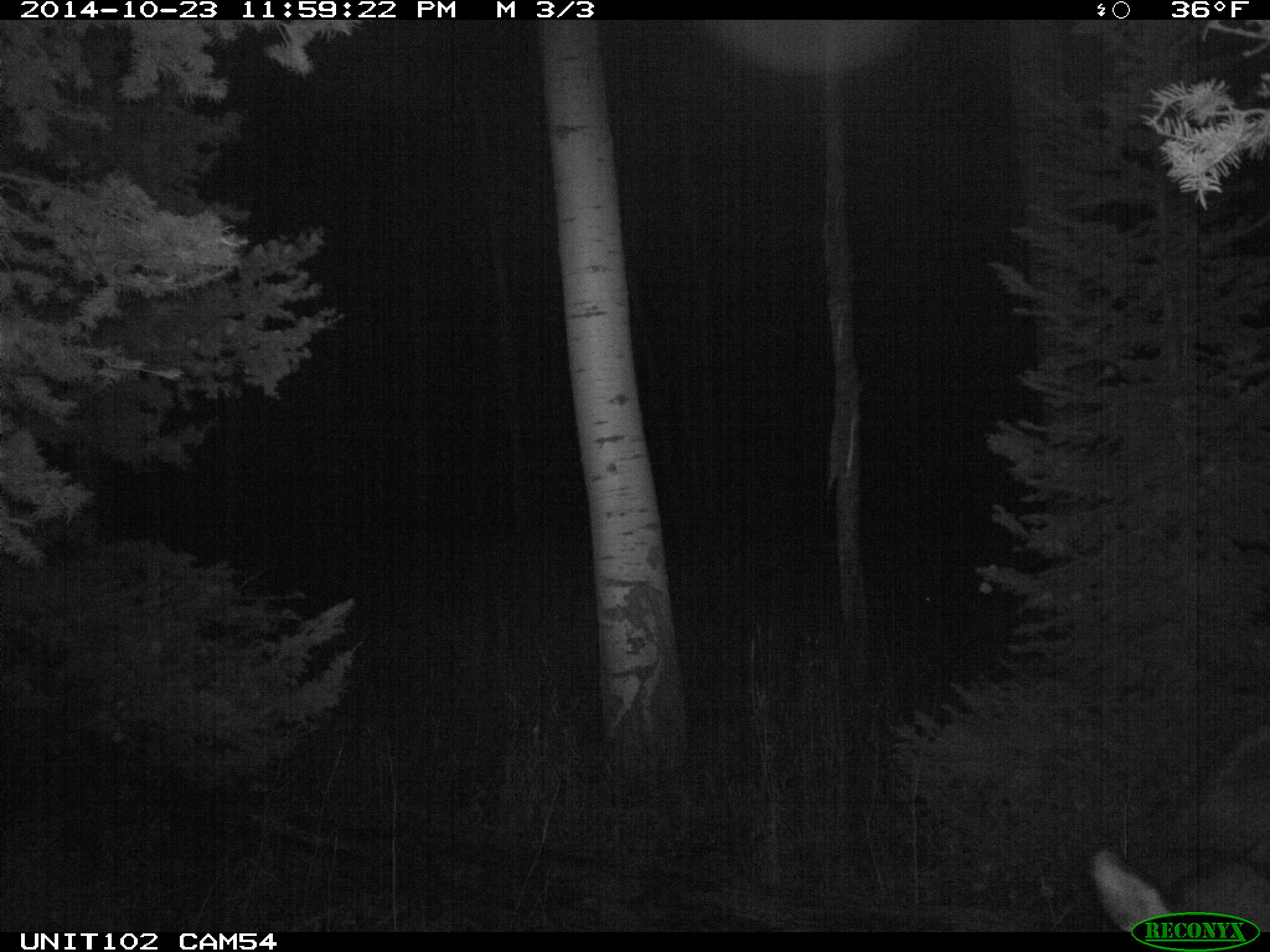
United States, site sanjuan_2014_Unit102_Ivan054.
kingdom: Animalia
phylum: Chordata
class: Mammalia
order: Artiodactyla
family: Cervidae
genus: Cervus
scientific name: Cervus elaphus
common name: red deer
Cervus elaphus (red deer).